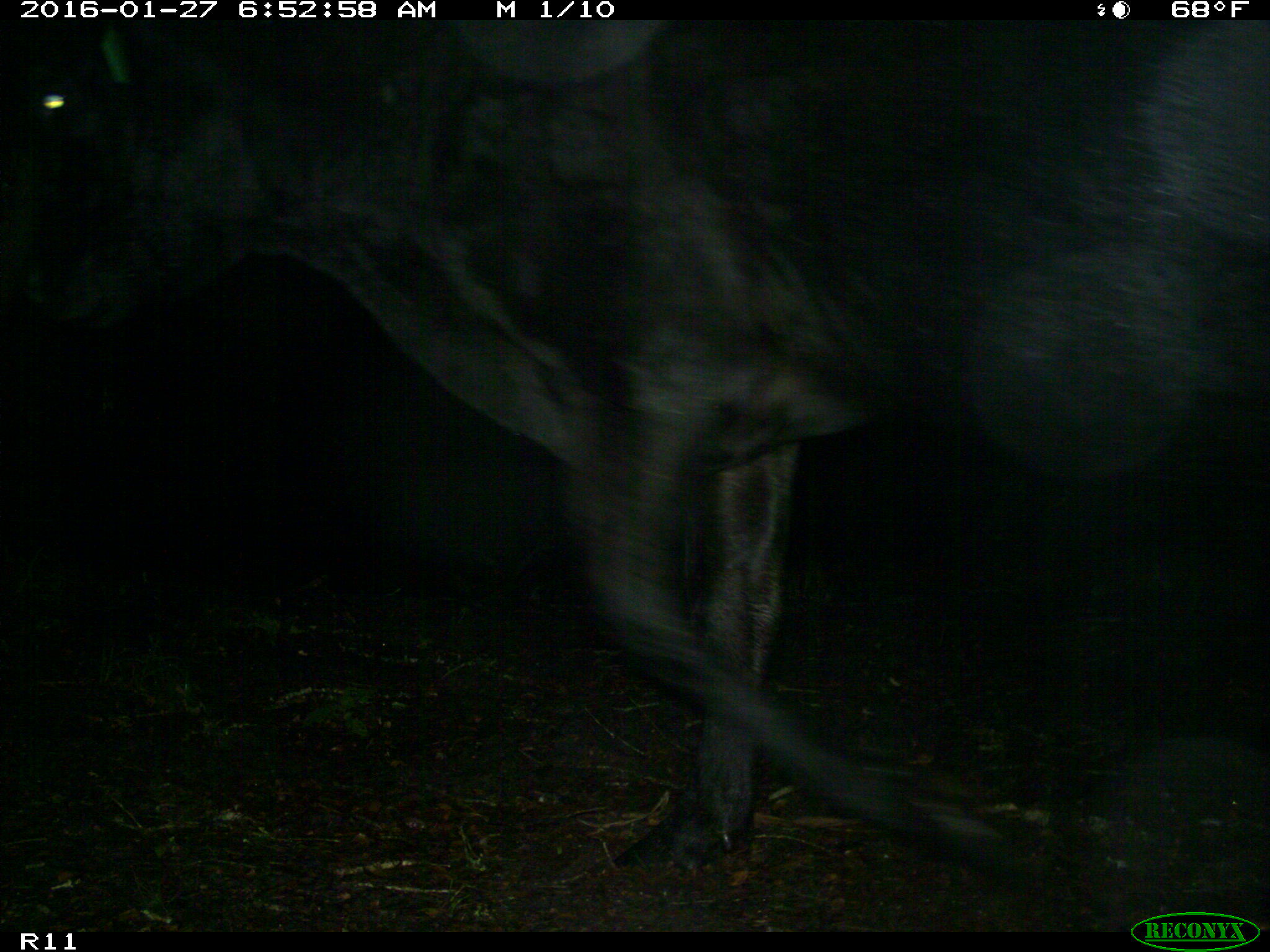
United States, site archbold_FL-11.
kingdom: Animalia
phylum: Chordata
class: Mammalia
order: Artiodactyla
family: Bovidae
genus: Bos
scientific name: Bos taurus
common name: domestic cow